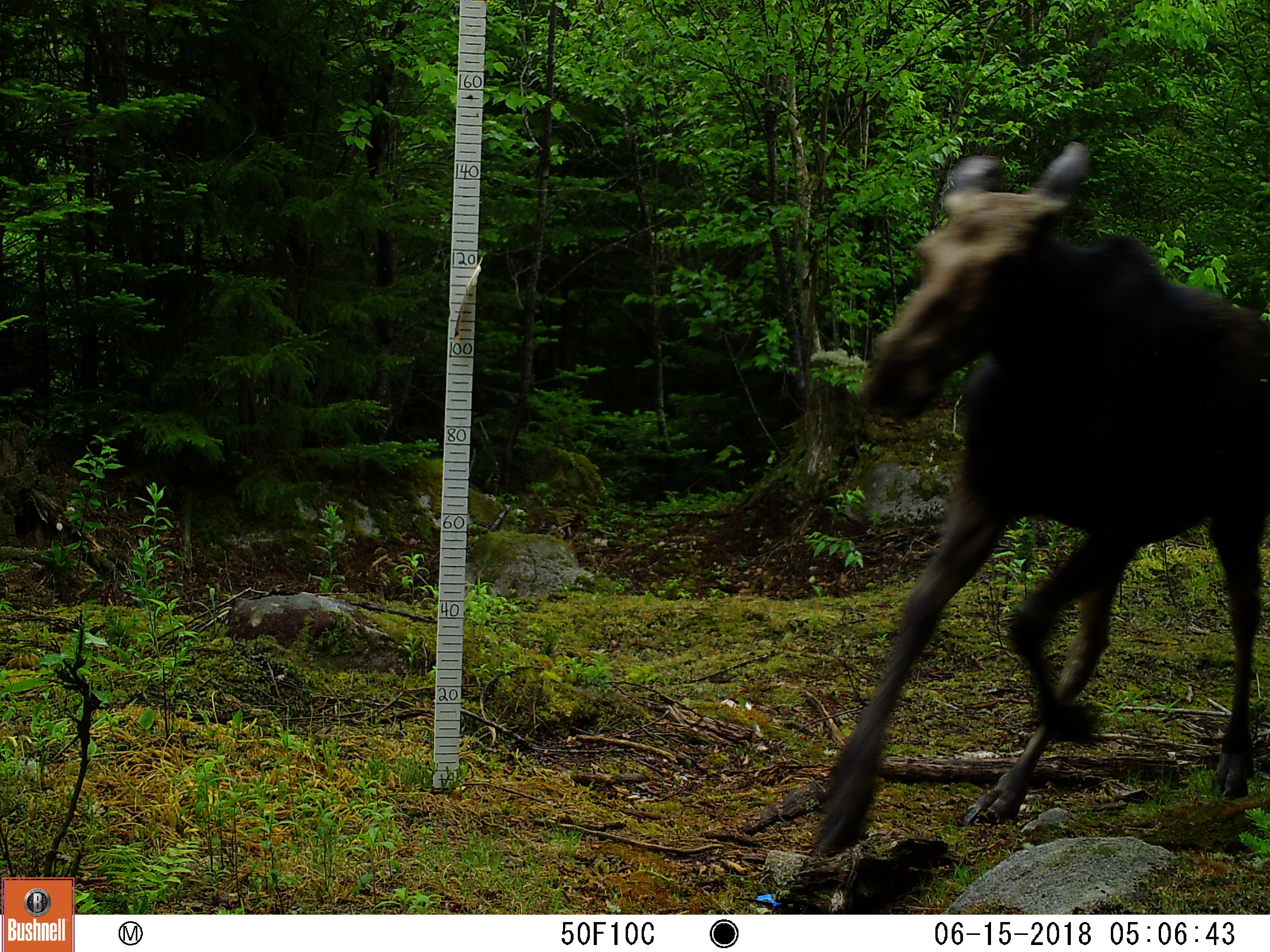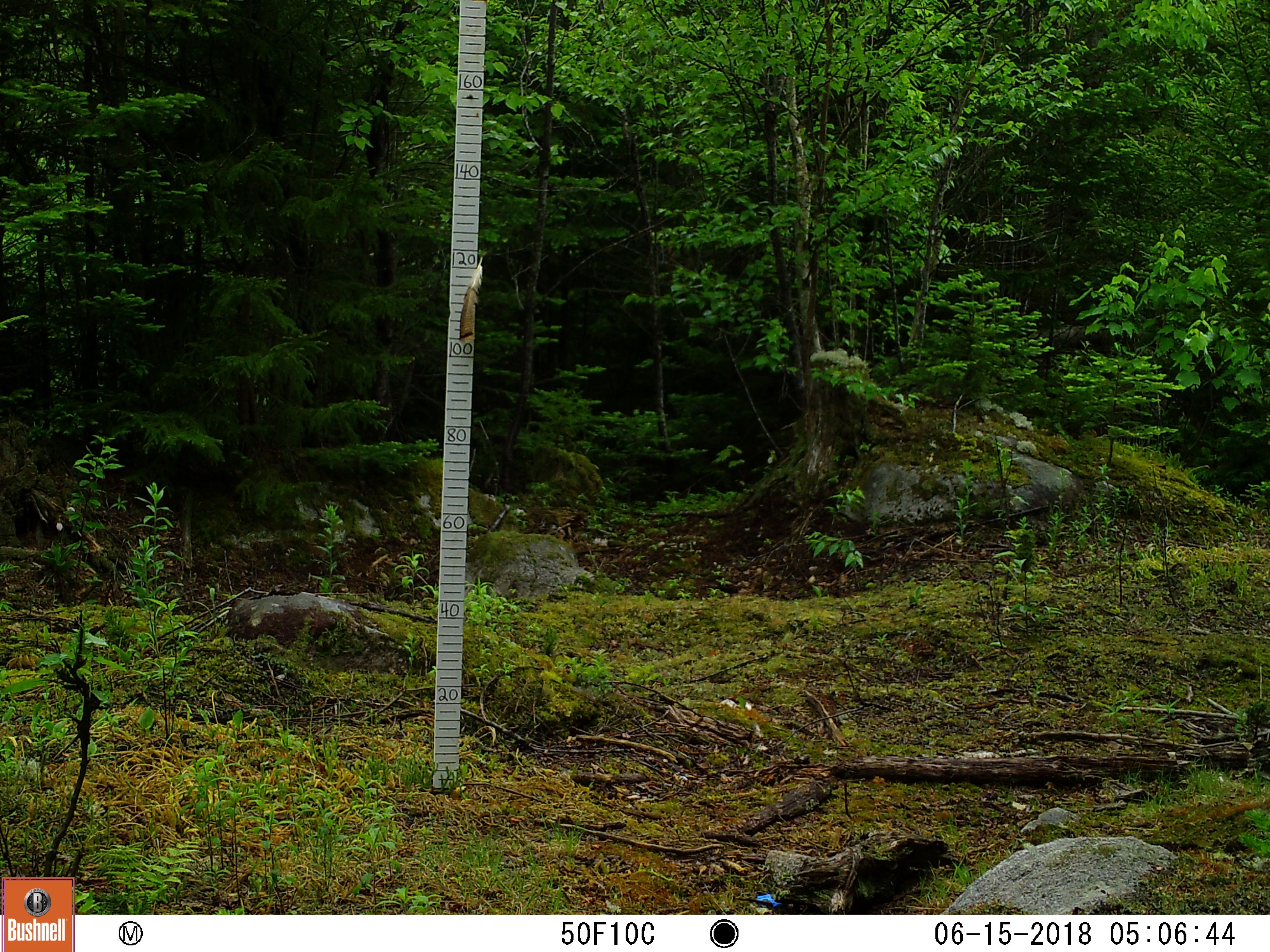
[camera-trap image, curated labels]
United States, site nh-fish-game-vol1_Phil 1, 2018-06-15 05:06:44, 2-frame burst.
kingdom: Animalia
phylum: Chordata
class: Mammalia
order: Artiodactyla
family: Cervidae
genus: Alces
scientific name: Alces alces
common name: moose